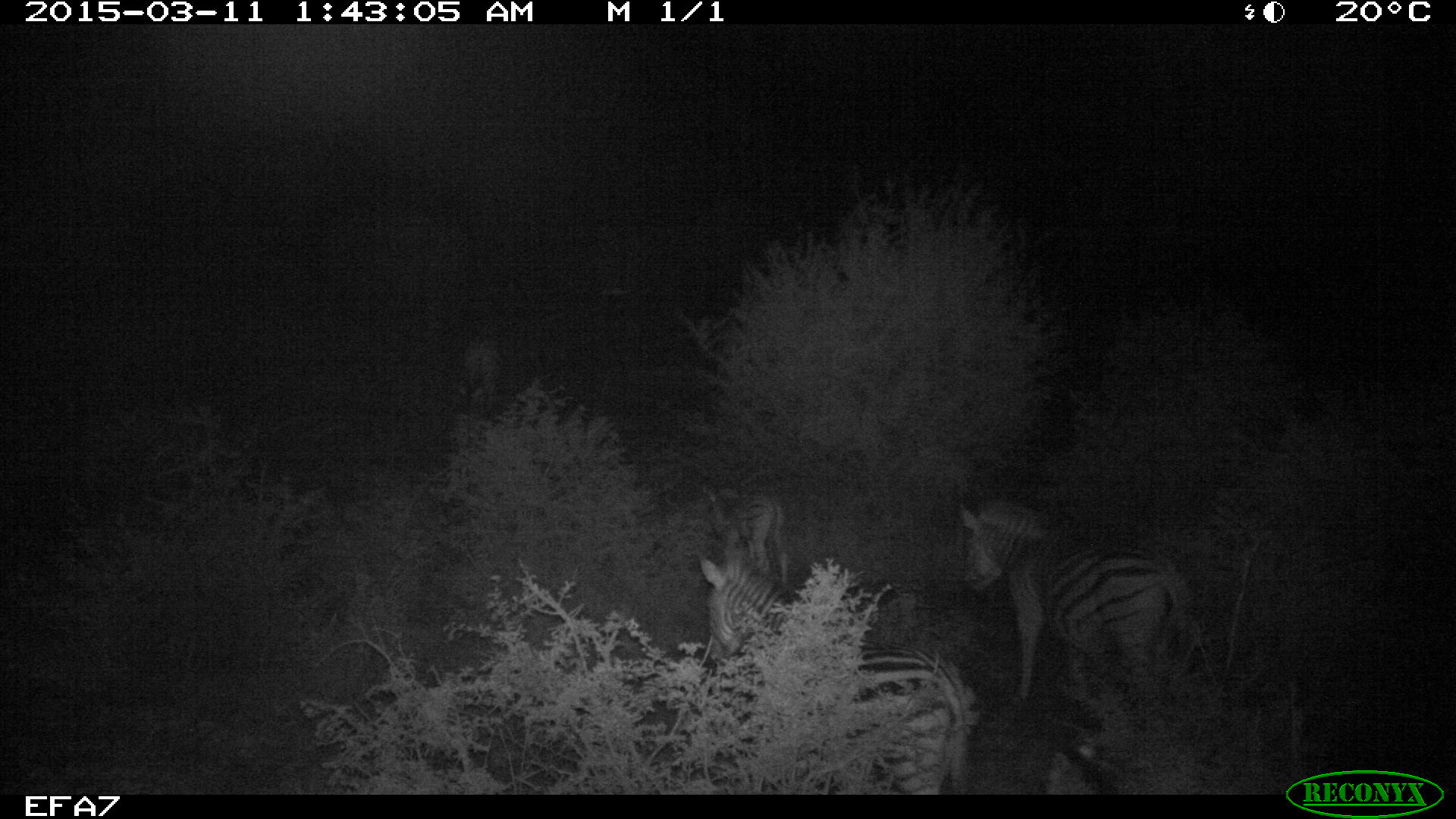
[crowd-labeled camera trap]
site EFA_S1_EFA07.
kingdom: Animalia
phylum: Chordata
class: Mammalia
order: Perissodactyla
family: Equidae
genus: Equus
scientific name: Equus quagga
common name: plains zebra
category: zebraplains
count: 3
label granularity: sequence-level